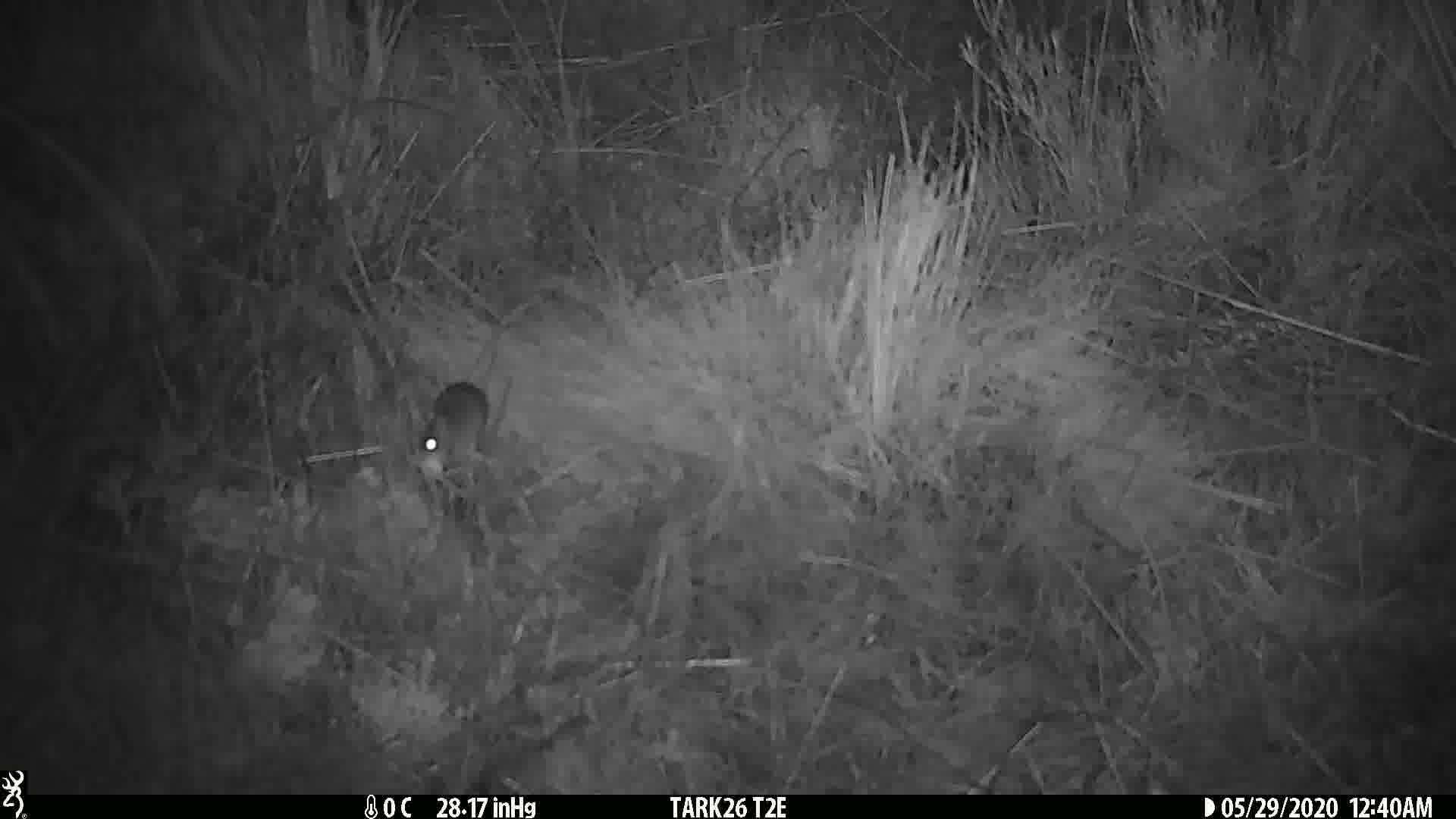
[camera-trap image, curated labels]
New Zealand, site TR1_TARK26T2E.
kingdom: Animalia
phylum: Chordata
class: Mammalia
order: Rodentia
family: Muridae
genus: Mus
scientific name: Mus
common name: mouse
Mouse (Mus).